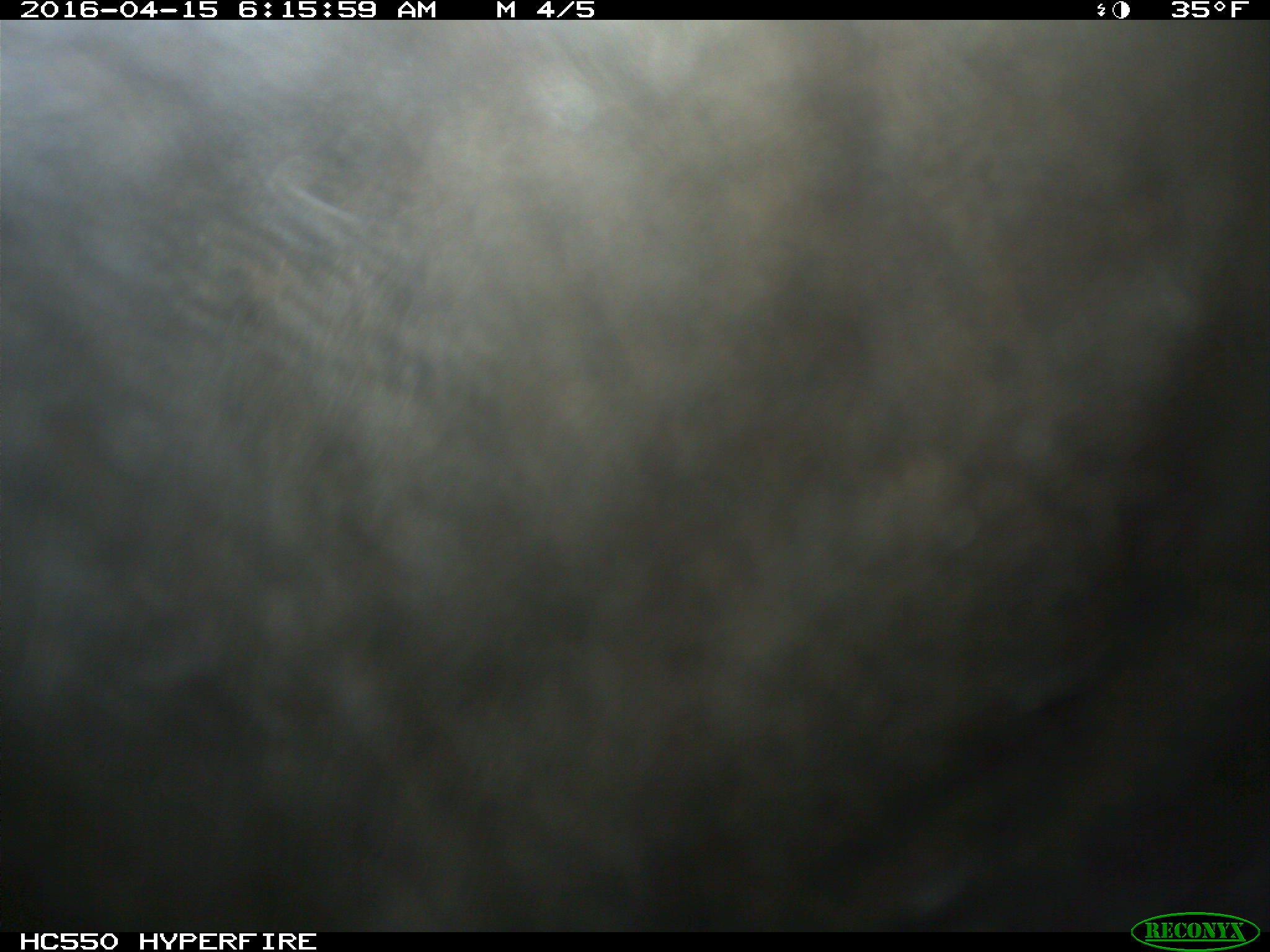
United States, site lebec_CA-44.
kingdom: Animalia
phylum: Chordata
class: Mammalia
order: Artiodactyla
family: Bovidae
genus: Bos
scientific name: Bos taurus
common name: domestic cow